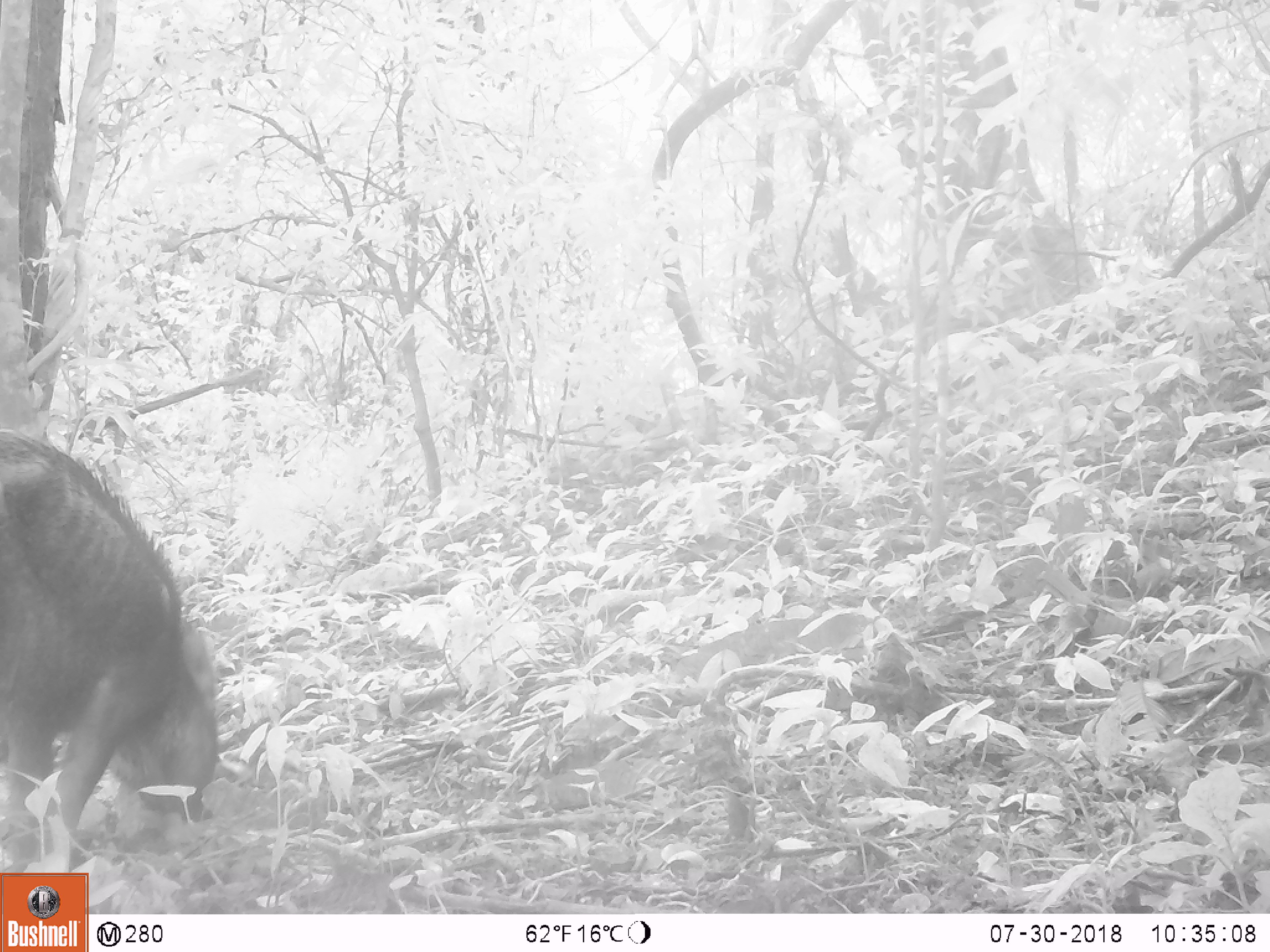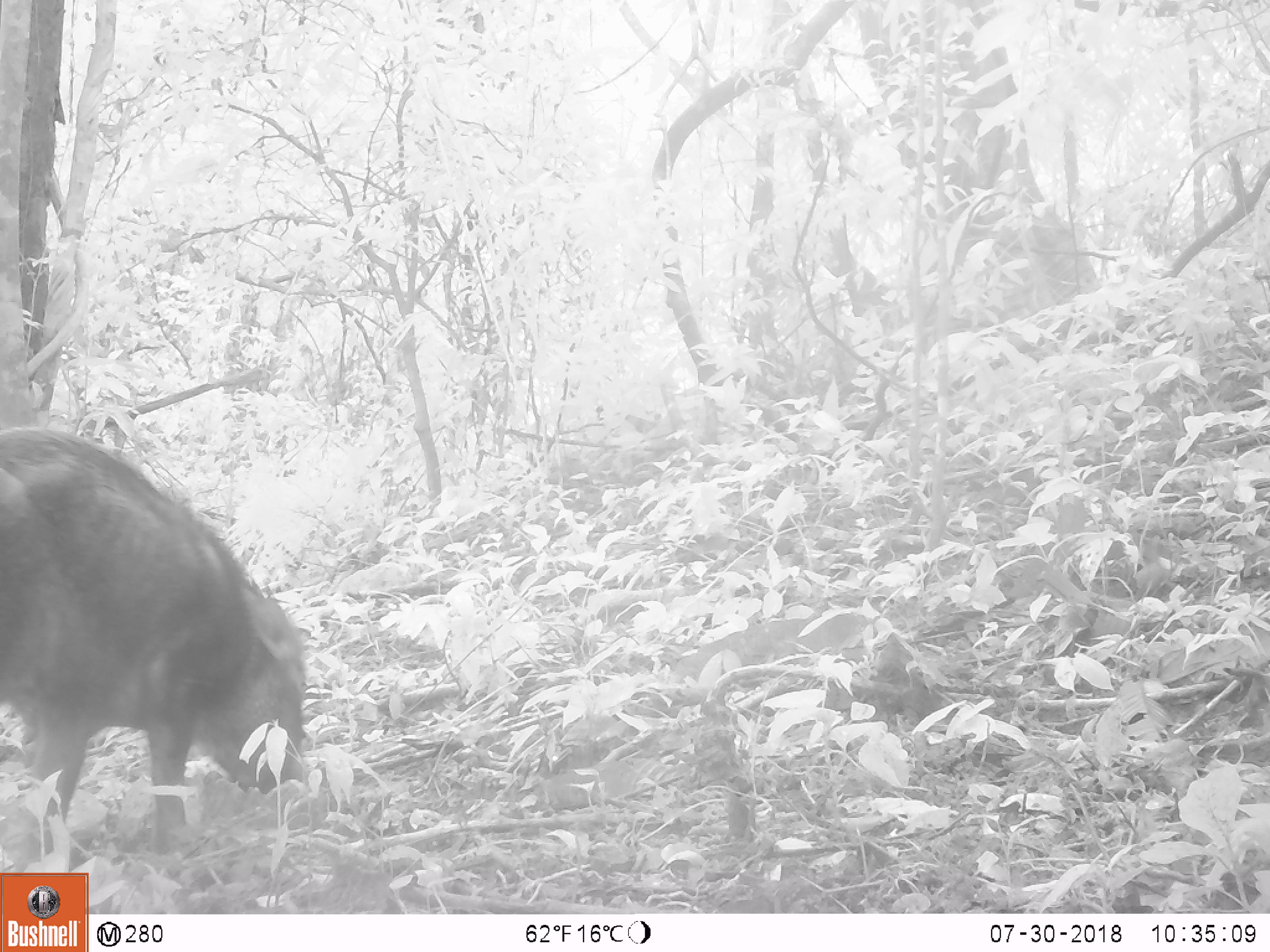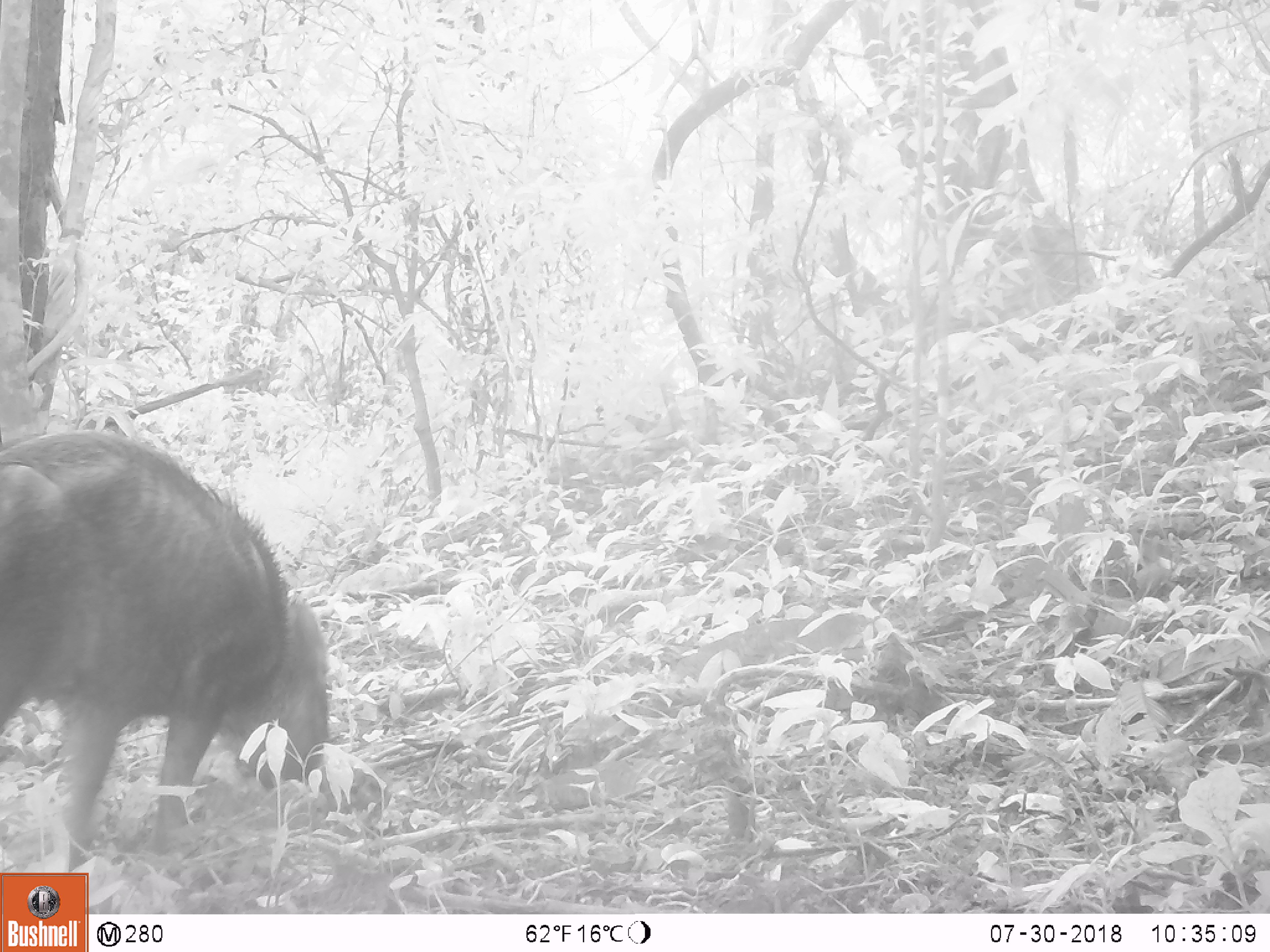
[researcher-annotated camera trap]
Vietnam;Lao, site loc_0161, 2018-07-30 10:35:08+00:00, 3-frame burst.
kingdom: Animalia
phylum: Chordata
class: Mammalia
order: Artiodactyla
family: Suidae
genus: Sus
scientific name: Sus scrofa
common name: eurasian wild pig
Eurasian wild pig (Sus scrofa). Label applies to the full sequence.